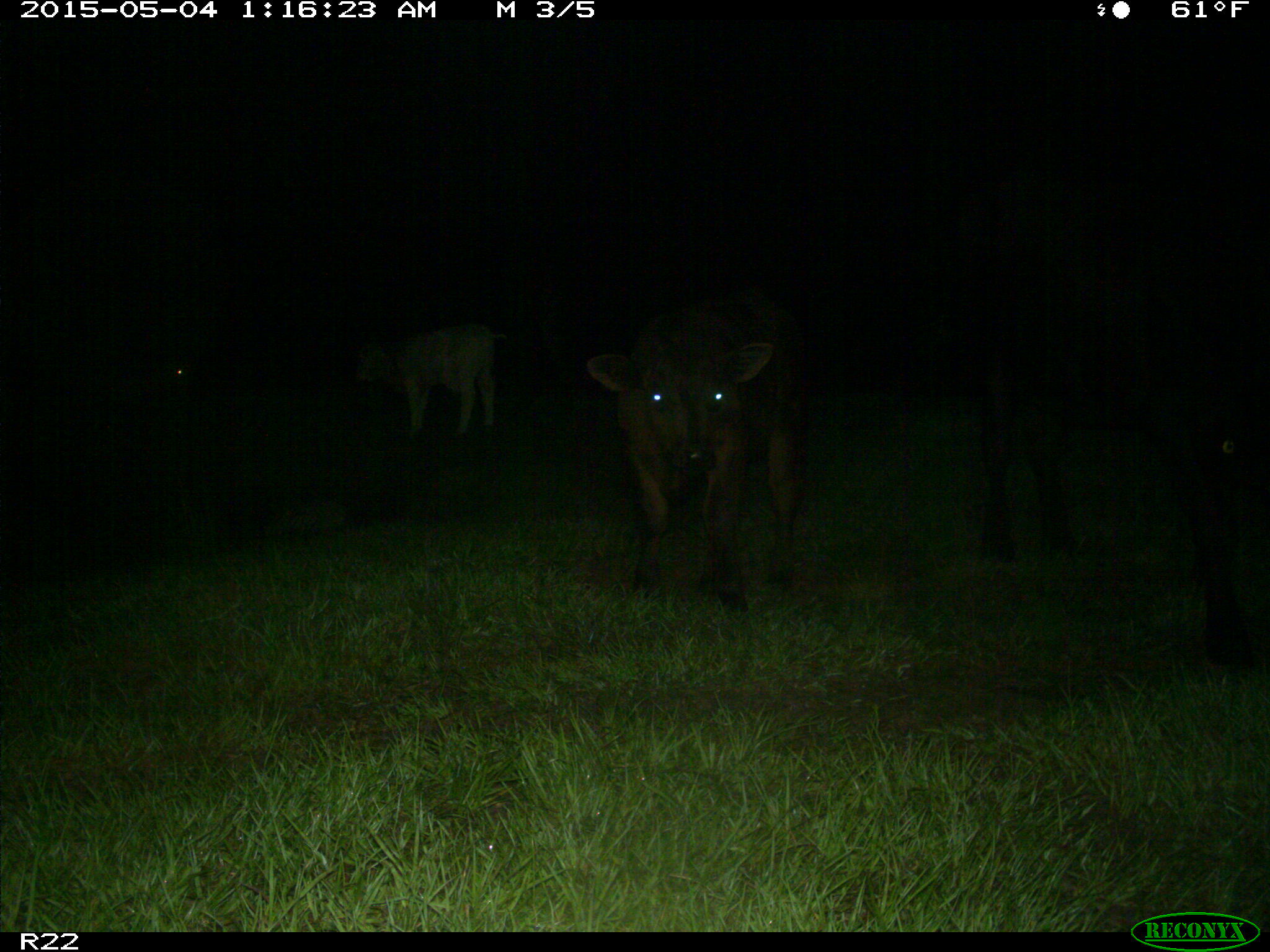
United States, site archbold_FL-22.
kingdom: Animalia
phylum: Chordata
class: Mammalia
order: Artiodactyla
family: Bovidae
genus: Bos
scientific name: Bos taurus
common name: domestic cow